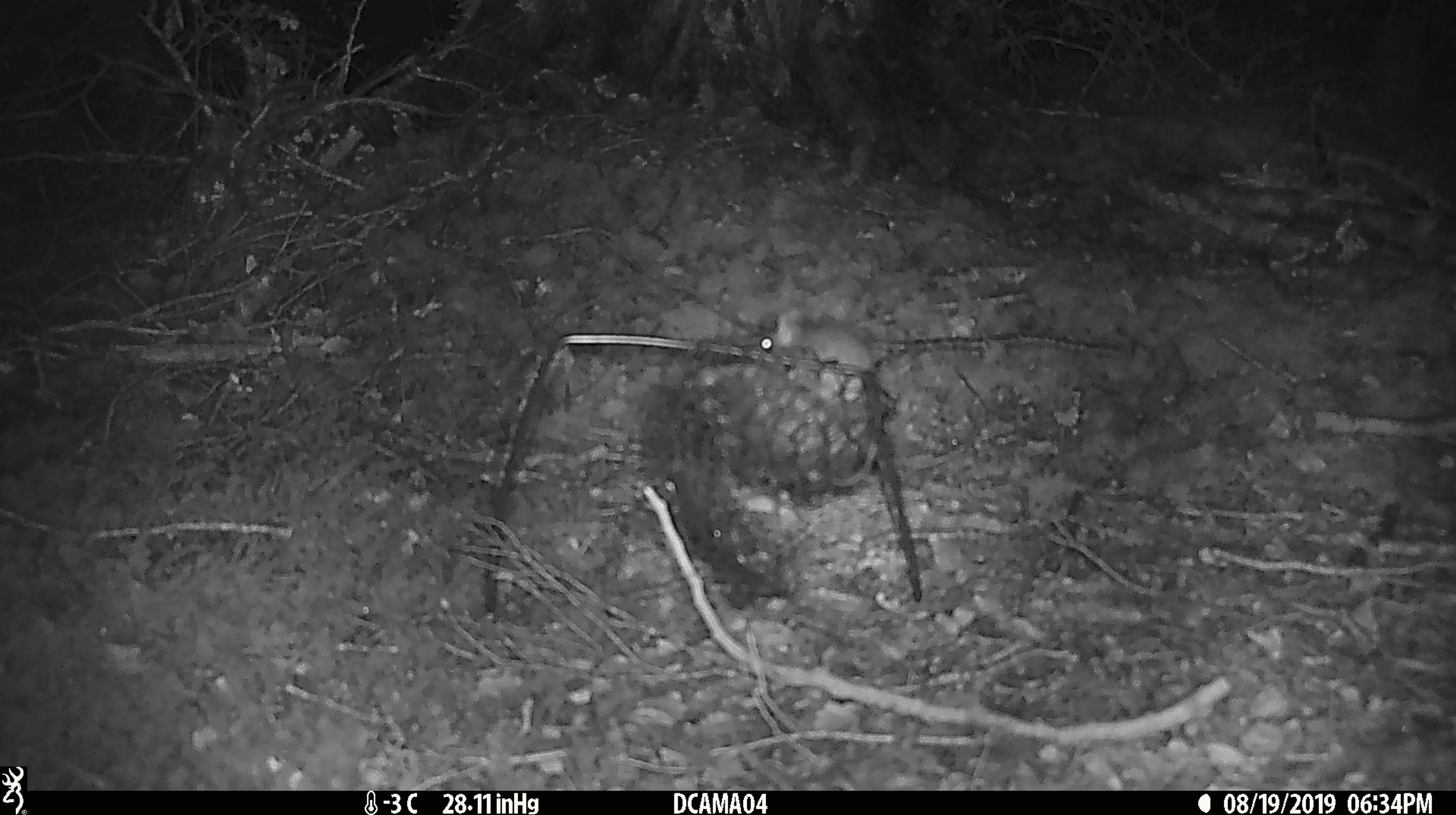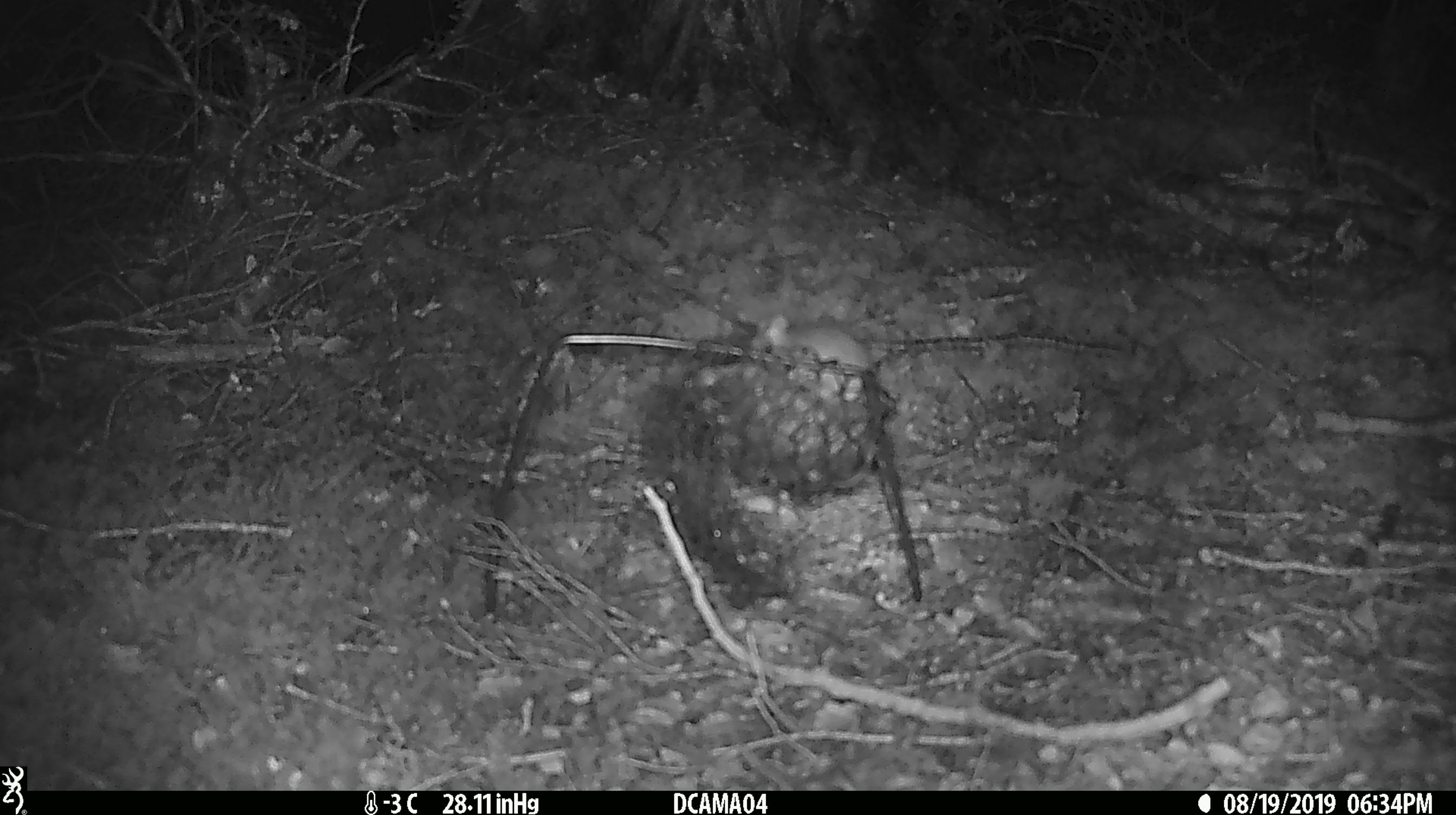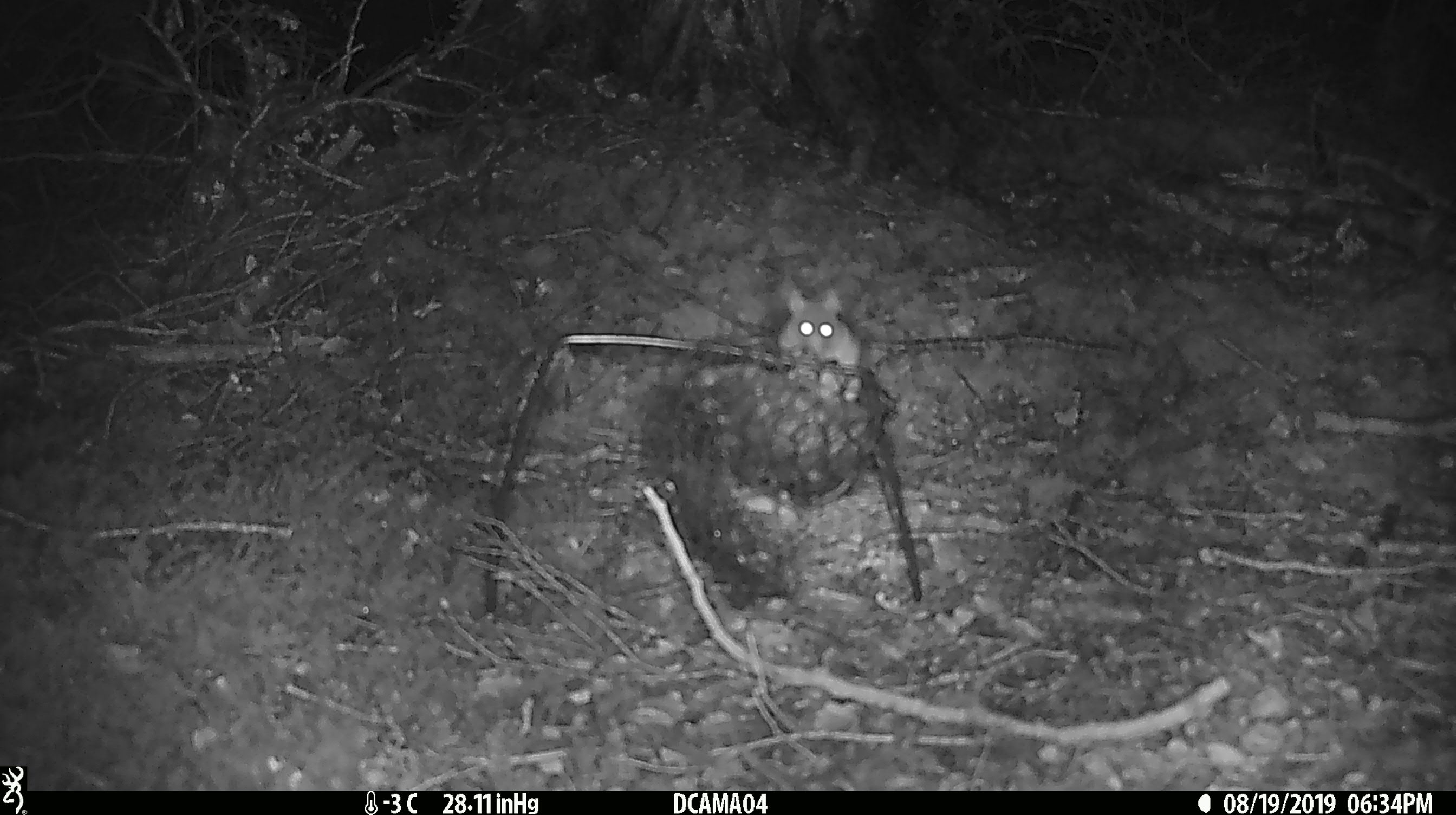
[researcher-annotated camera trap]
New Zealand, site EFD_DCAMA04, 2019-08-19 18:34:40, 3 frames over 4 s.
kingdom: Animalia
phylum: Chordata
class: Mammalia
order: Rodentia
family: Muridae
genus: Mus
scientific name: Mus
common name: mouse